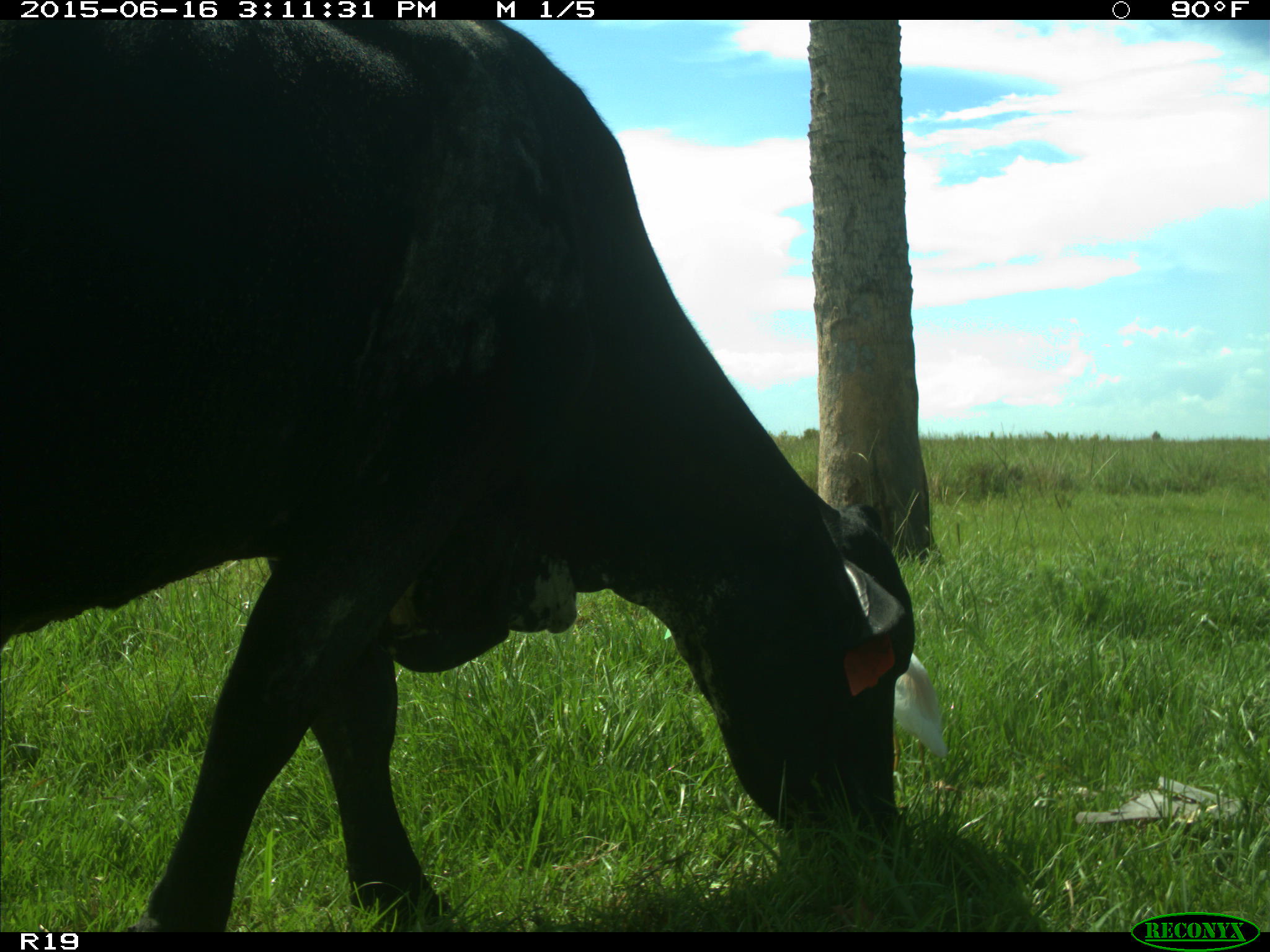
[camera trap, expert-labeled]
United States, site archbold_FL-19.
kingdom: Animalia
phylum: Chordata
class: Mammalia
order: Artiodactyla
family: Bovidae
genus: Bos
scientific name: Bos taurus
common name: domestic cow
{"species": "Bos taurus (domestic cow)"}